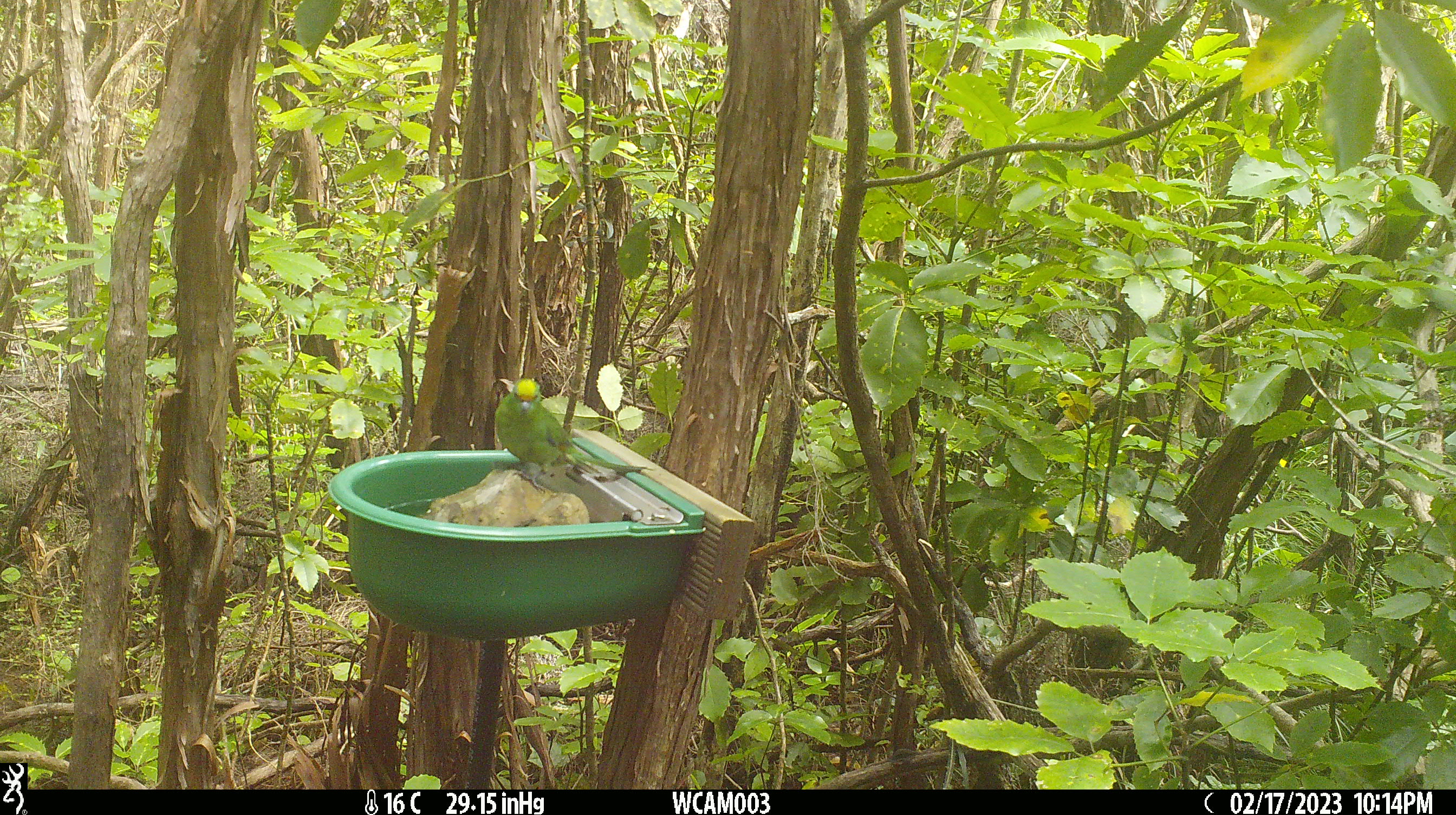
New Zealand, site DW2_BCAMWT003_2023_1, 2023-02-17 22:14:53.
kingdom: Animalia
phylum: Chordata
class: Aves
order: Psittaciformes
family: Psittaculidae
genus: Cyanoramphus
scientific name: Cyanoramphus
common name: parakeet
Parakeet (Cyanoramphus).